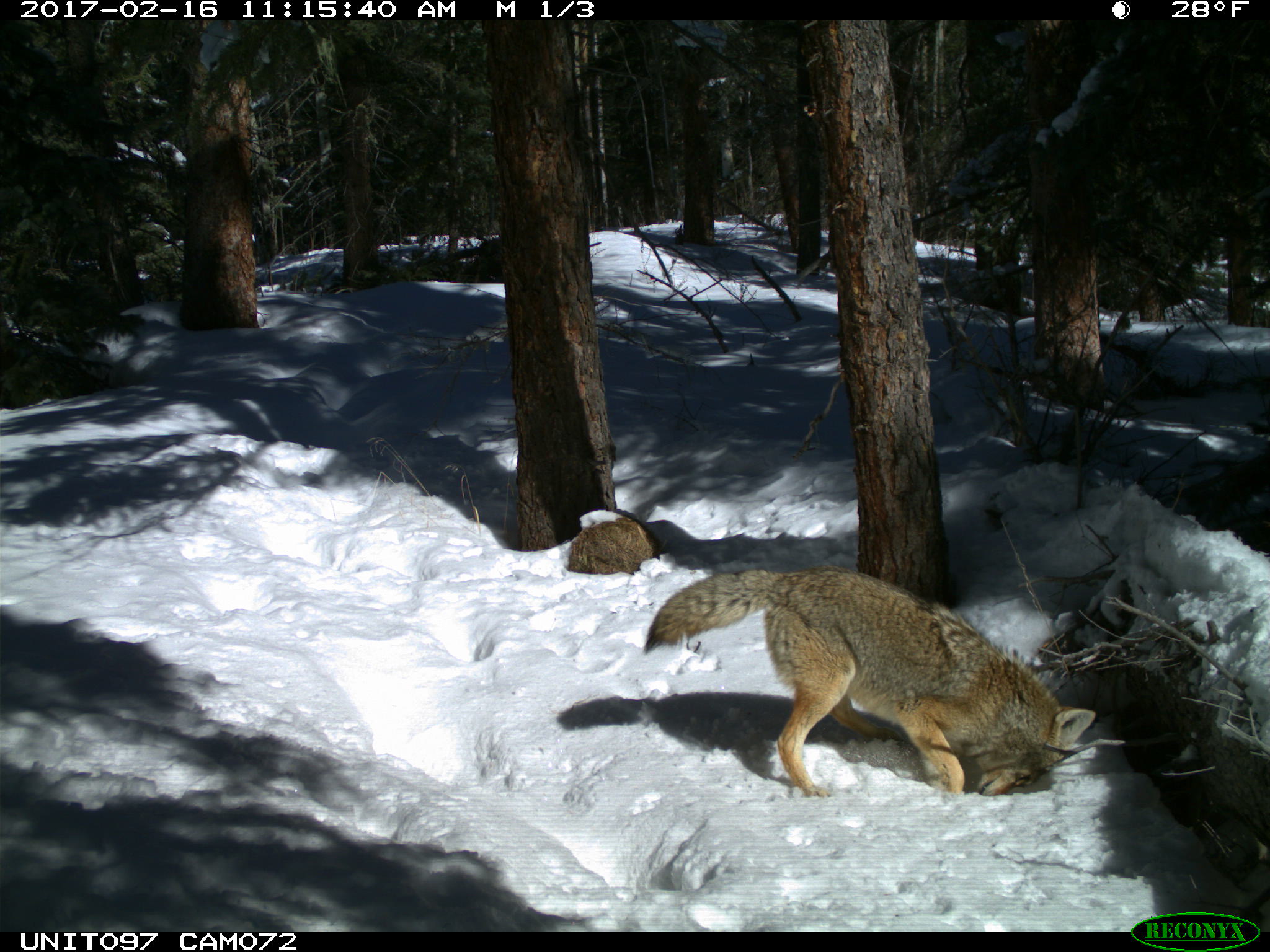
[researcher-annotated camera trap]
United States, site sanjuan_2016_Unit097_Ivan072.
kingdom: Animalia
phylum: Chordata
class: Mammalia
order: Carnivora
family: Canidae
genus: Canis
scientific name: Canis latrans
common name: coyote